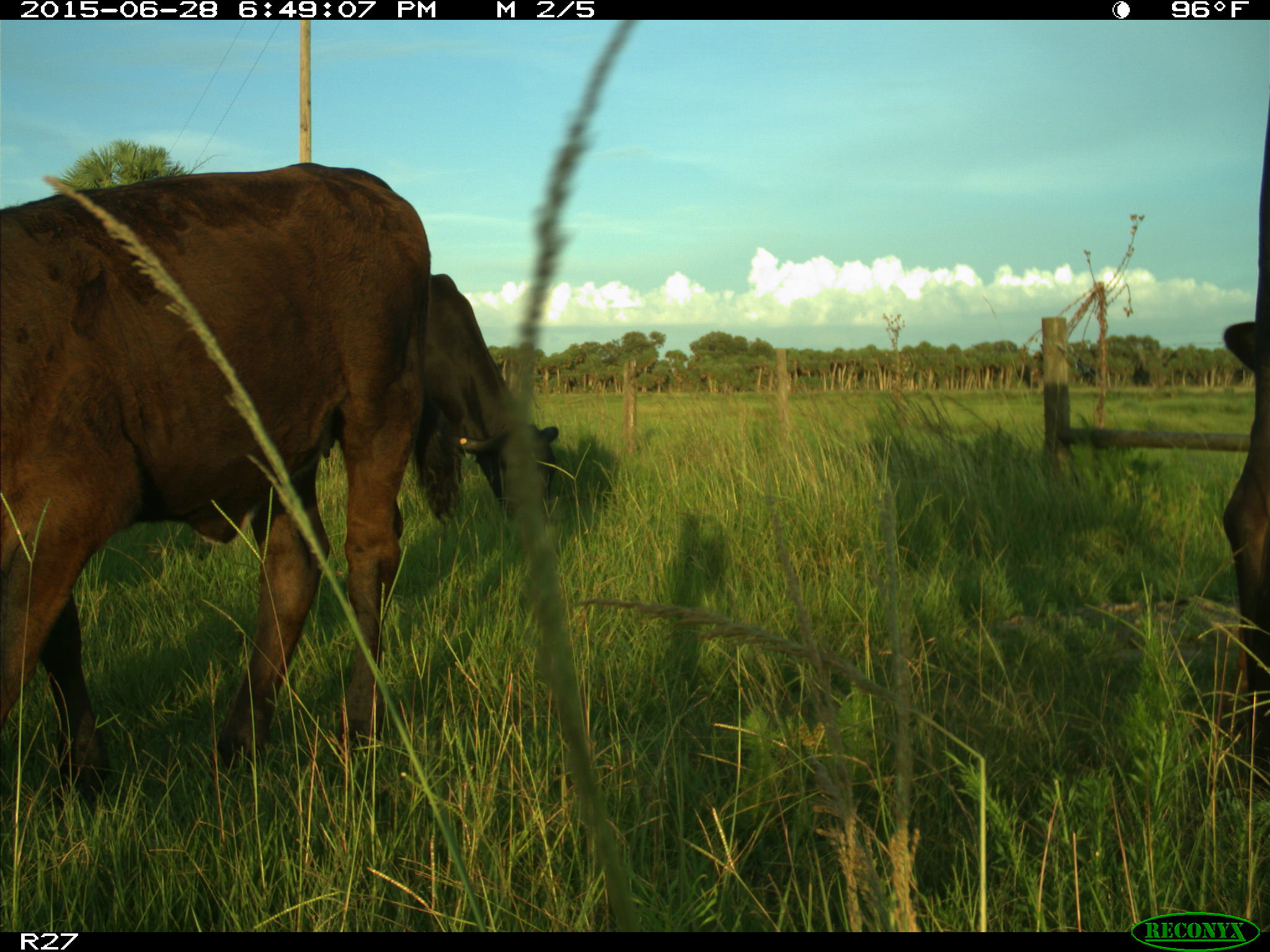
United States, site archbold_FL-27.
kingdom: Animalia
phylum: Chordata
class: Mammalia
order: Artiodactyla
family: Bovidae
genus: Bos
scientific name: Bos taurus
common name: domestic cow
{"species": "Bos taurus (domestic cow)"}